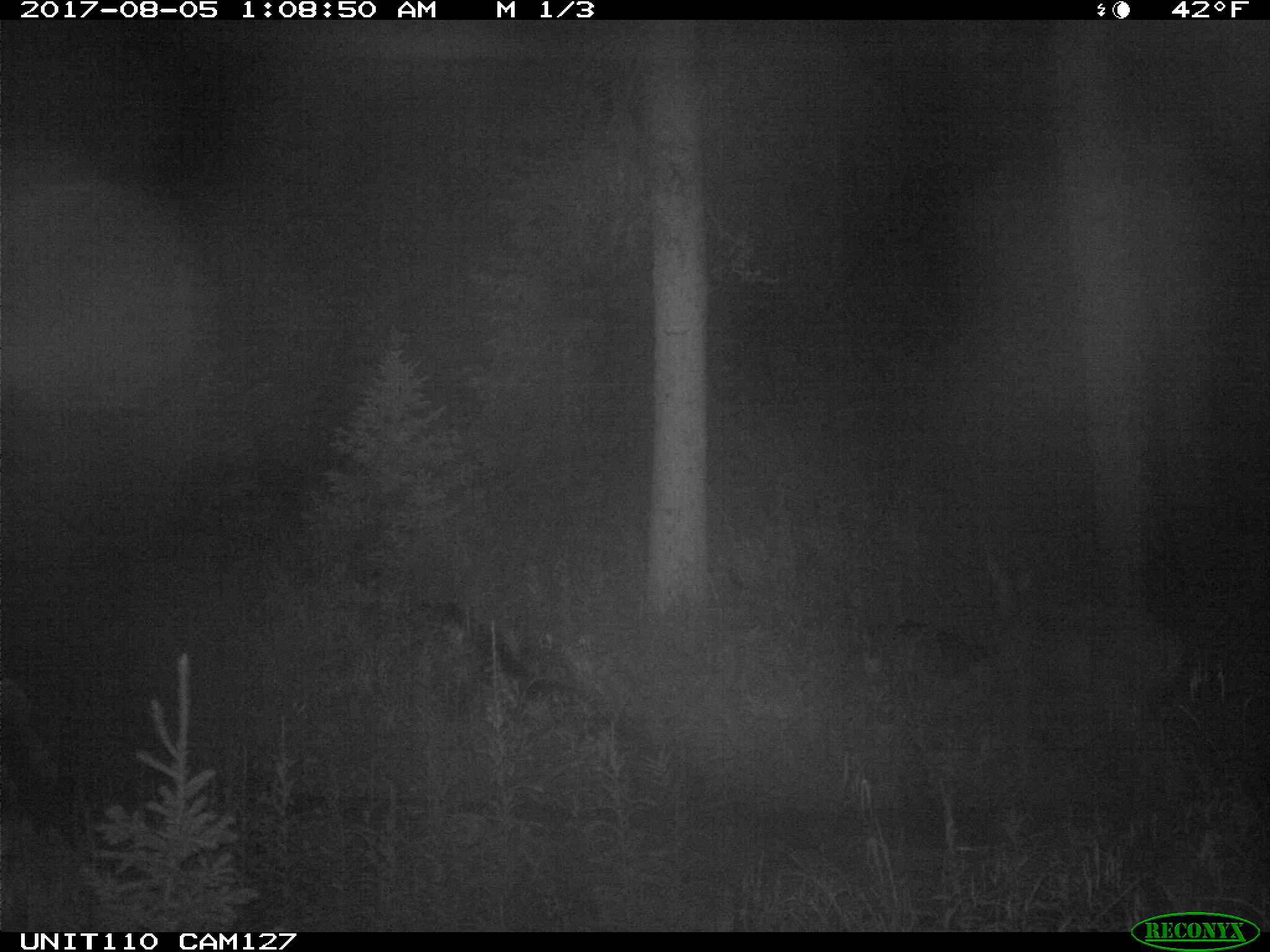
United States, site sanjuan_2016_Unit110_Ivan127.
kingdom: Animalia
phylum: Chordata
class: Mammalia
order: Artiodactyla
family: Cervidae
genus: Odocoileus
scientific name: Odocoileus hemionus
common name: mule deer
Odocoileus hemionus (mule deer).